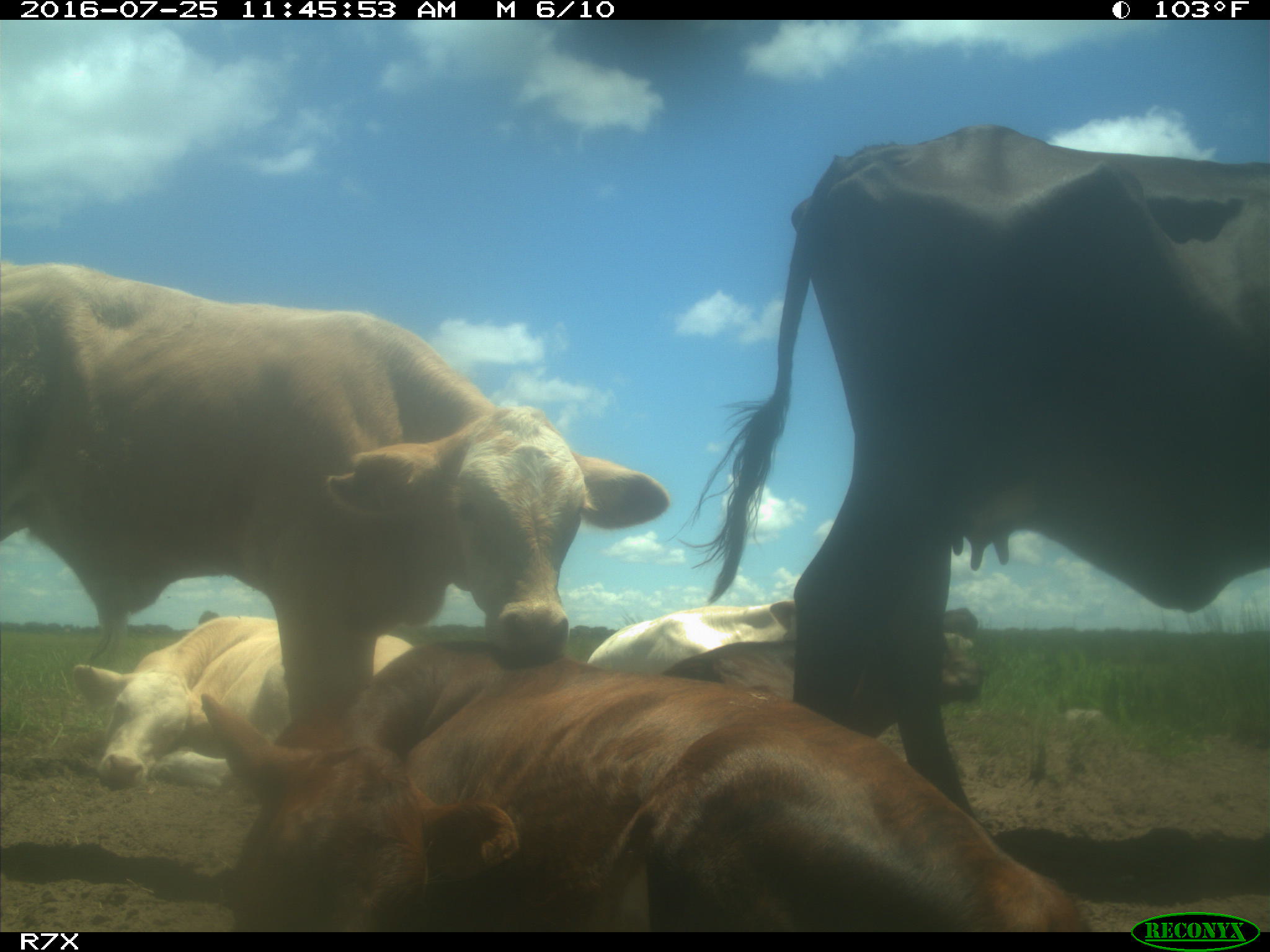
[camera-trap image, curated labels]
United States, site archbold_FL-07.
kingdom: Animalia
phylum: Chordata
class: Mammalia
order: Artiodactyla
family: Bovidae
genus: Bos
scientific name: Bos taurus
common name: domestic cow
Bos taurus (domestic cow).